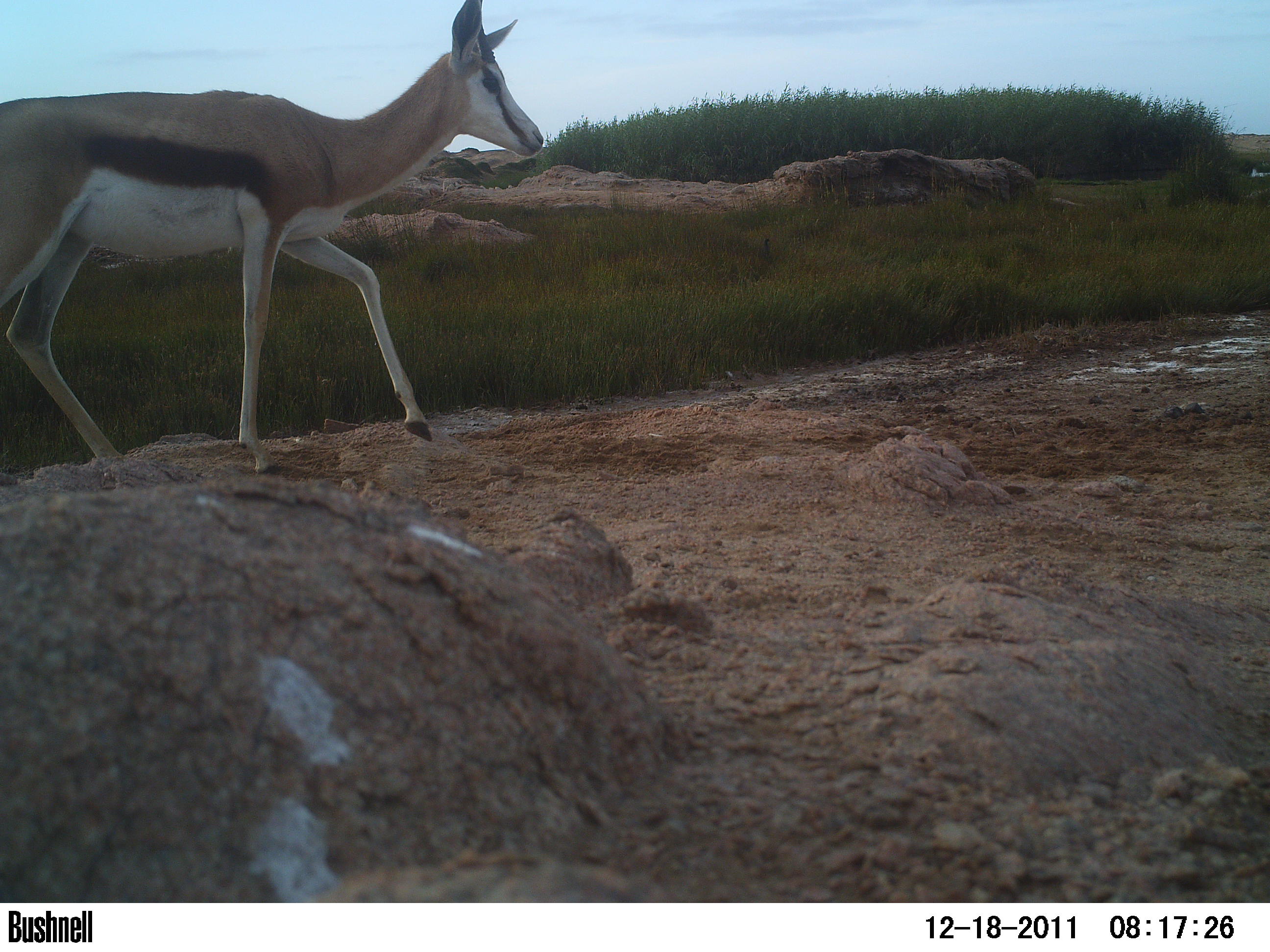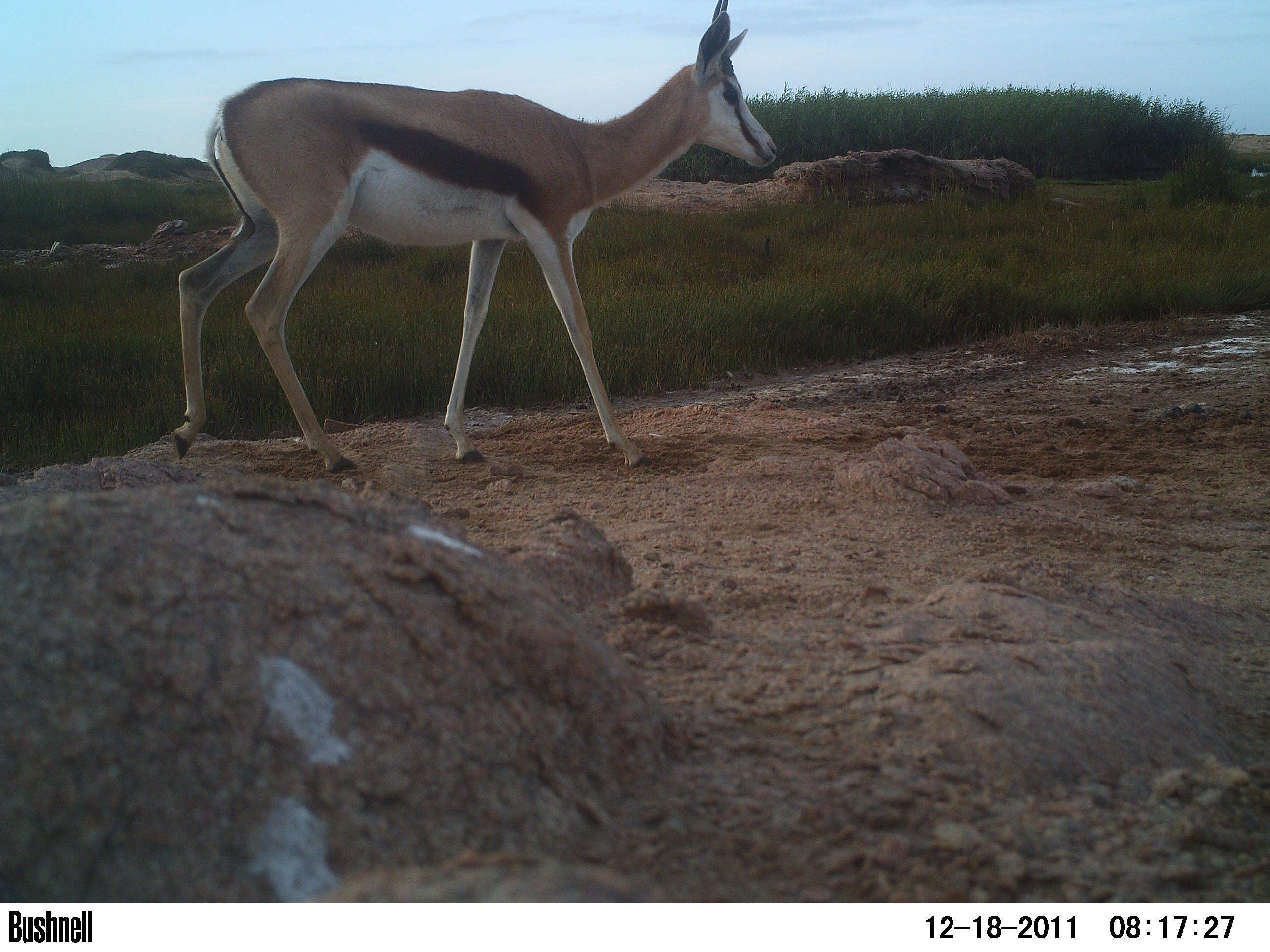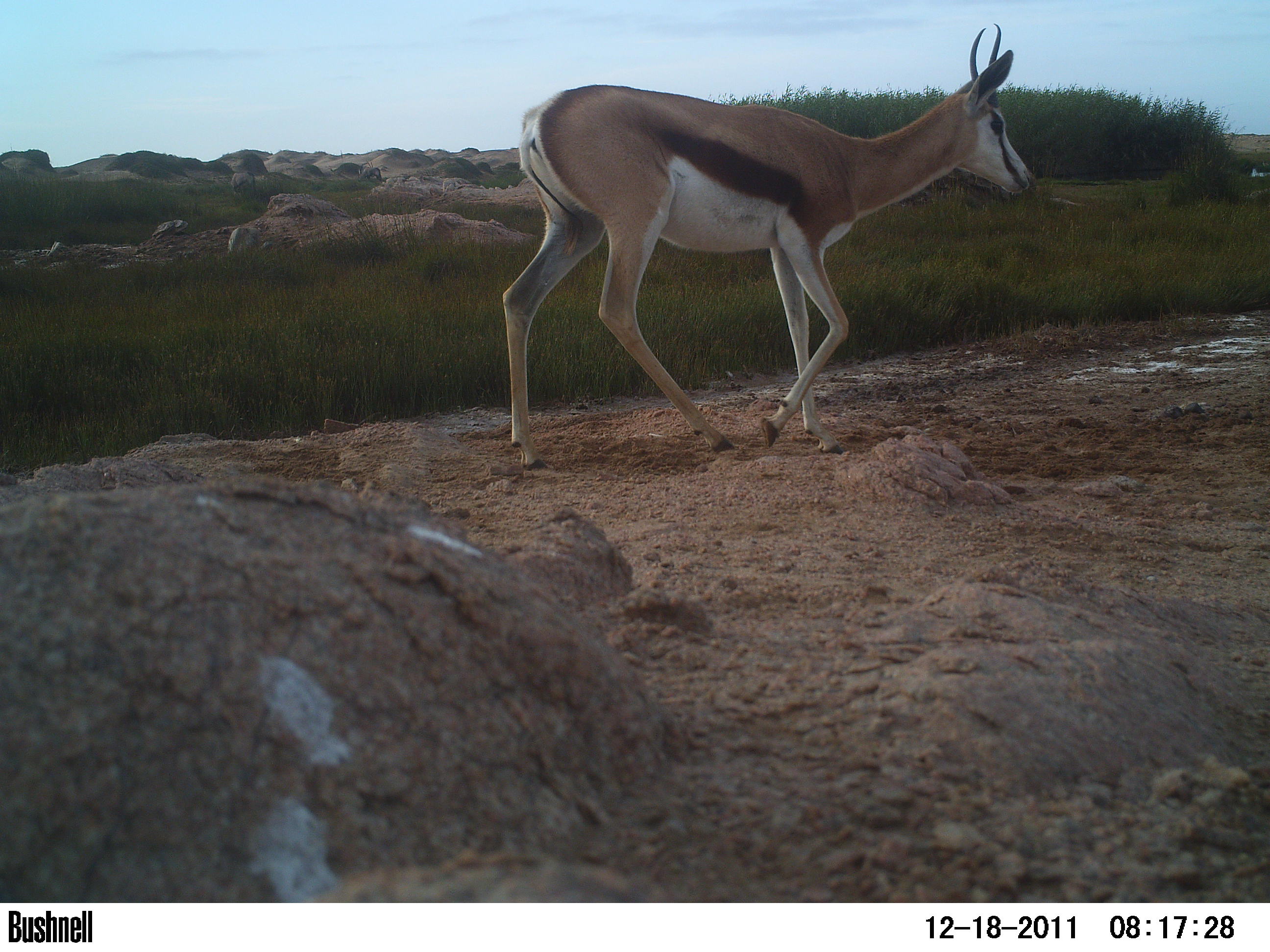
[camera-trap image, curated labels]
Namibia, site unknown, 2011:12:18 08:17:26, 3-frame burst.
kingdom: Animalia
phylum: Chordata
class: Mammalia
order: Artiodactyla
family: Bovidae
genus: Antidorcas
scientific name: Antidorcas marsupialis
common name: springbok